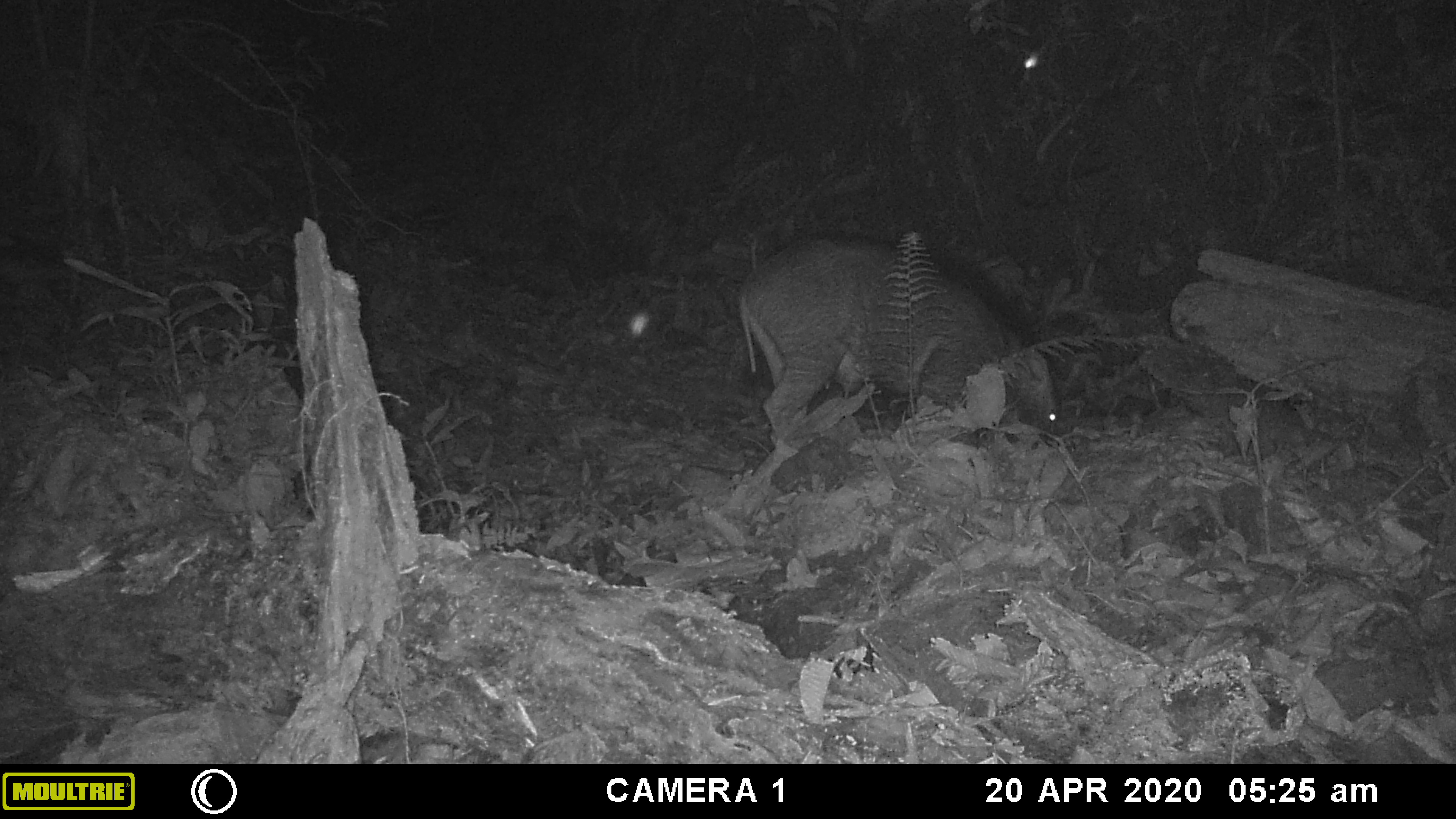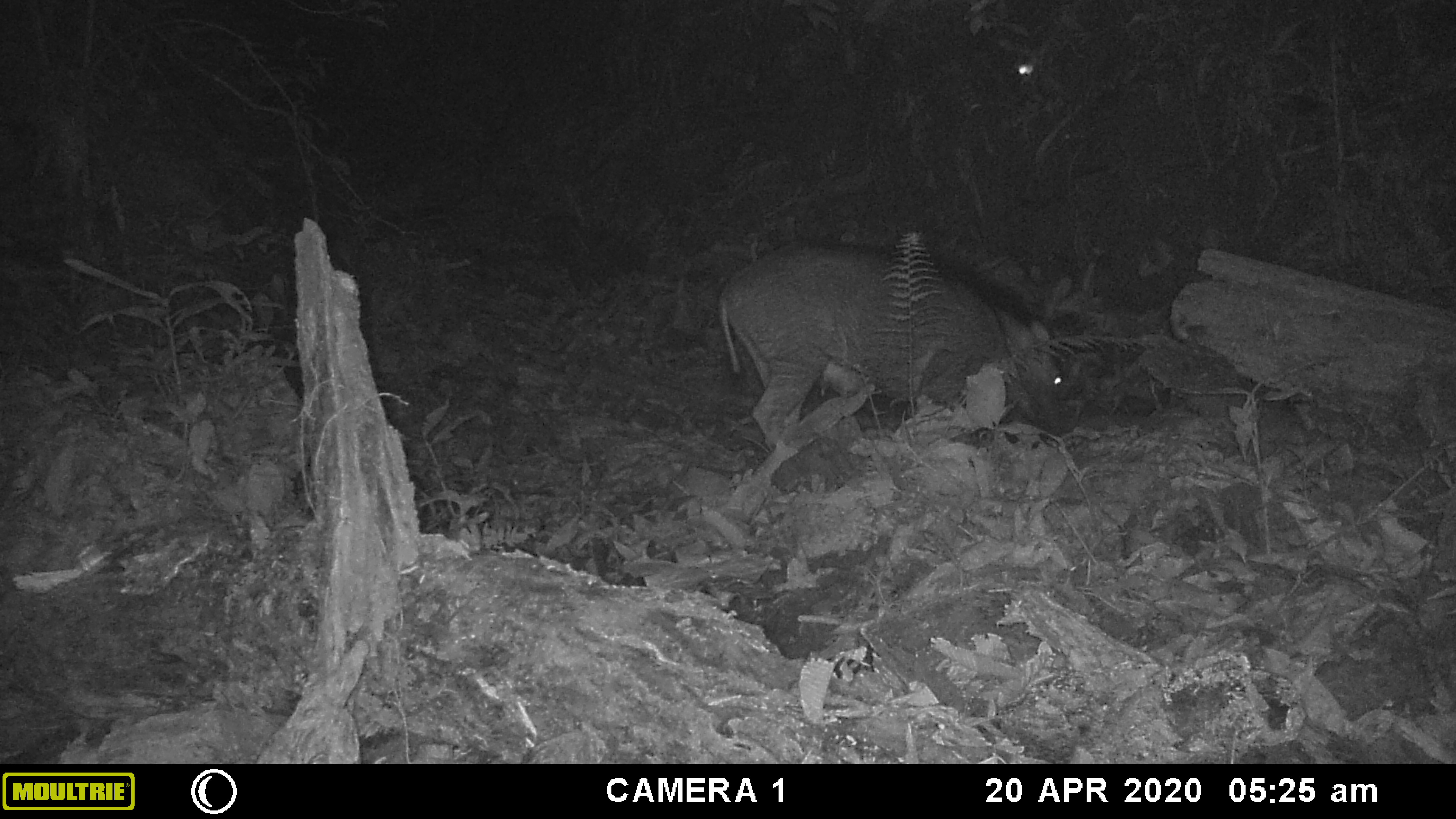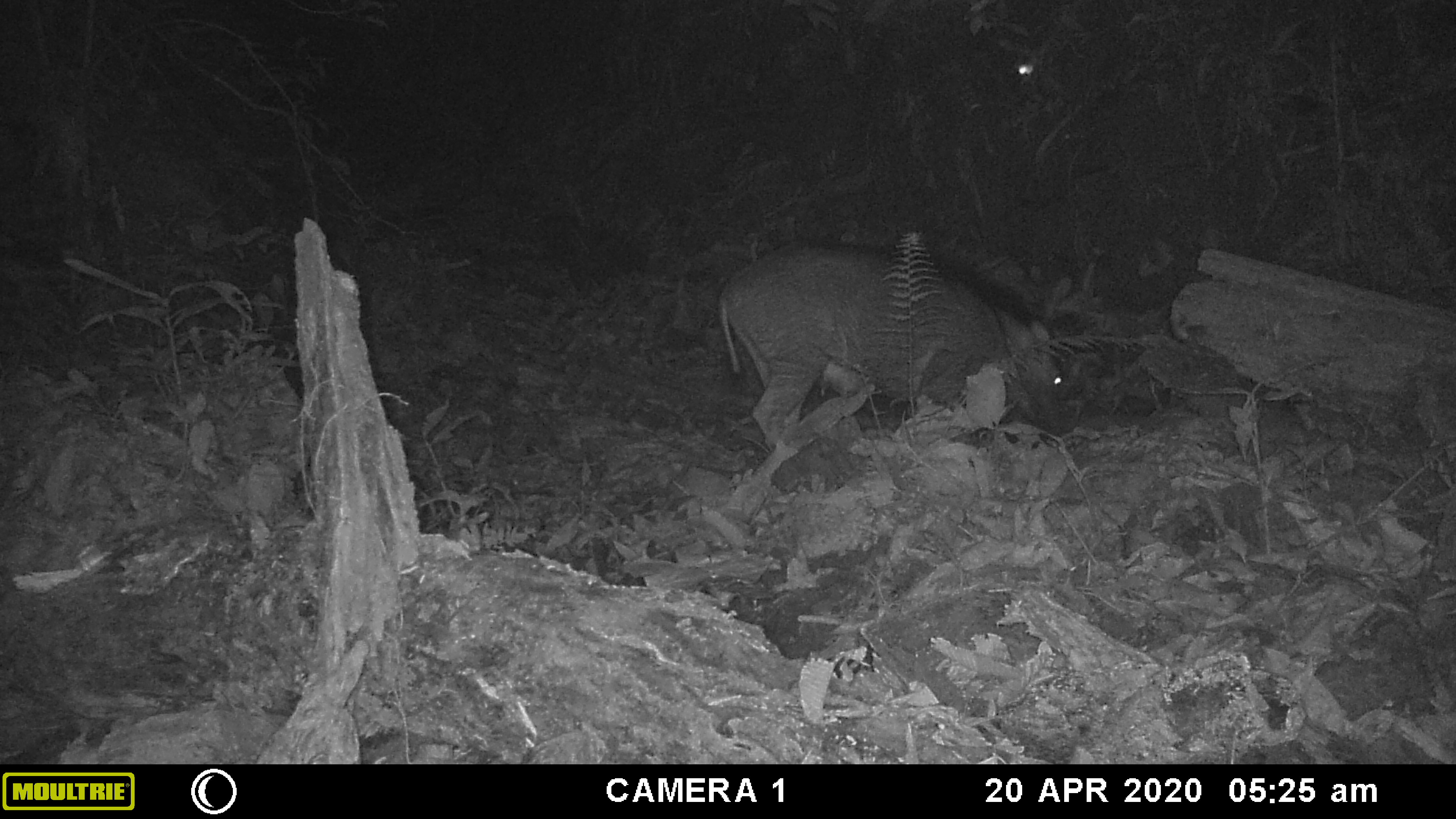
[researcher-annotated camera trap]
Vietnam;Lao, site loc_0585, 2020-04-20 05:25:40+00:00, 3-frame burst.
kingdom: Animalia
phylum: Chordata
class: Mammalia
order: Artiodactyla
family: Suidae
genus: Sus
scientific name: Sus scrofa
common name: eurasian wild pig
Eurasian wild pig (Sus scrofa). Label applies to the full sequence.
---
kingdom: Animalia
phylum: Arthropoda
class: Insecta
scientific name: Insecta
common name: insect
Insect (Insecta). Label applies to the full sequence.